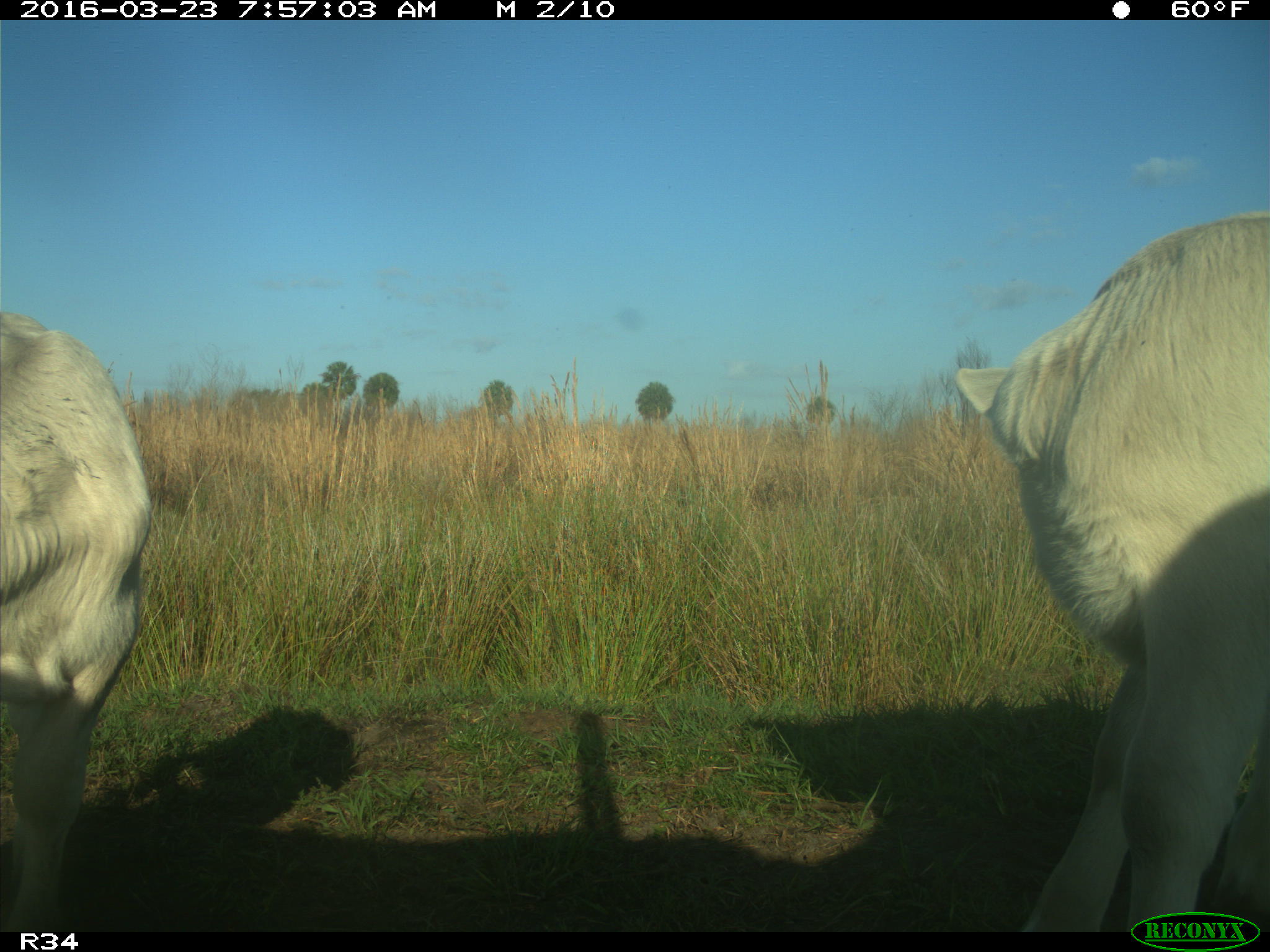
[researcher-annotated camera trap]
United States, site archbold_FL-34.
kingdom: Animalia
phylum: Chordata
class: Mammalia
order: Artiodactyla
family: Bovidae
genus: Bos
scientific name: Bos taurus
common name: domestic cow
Bos taurus (domestic cow).